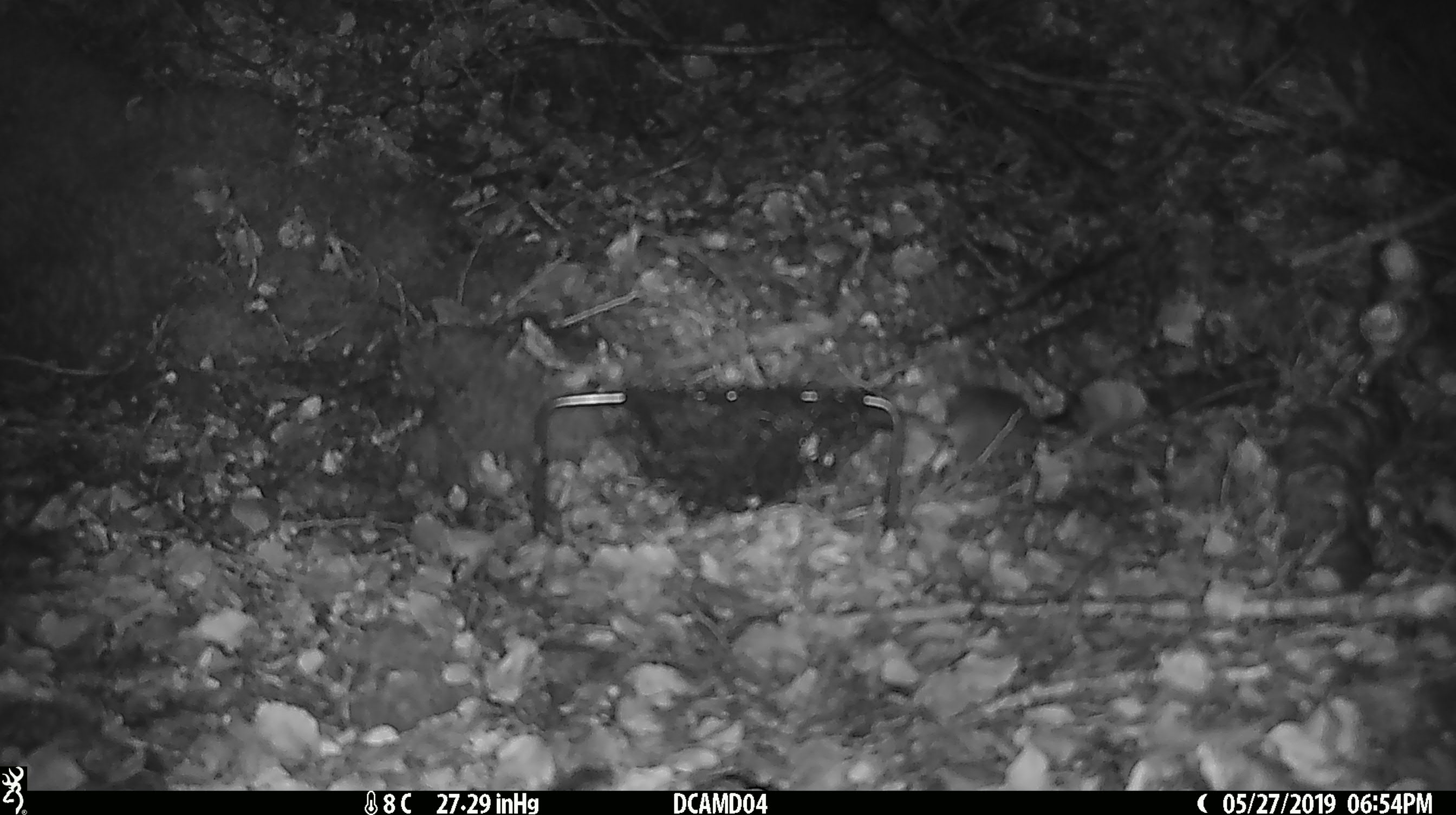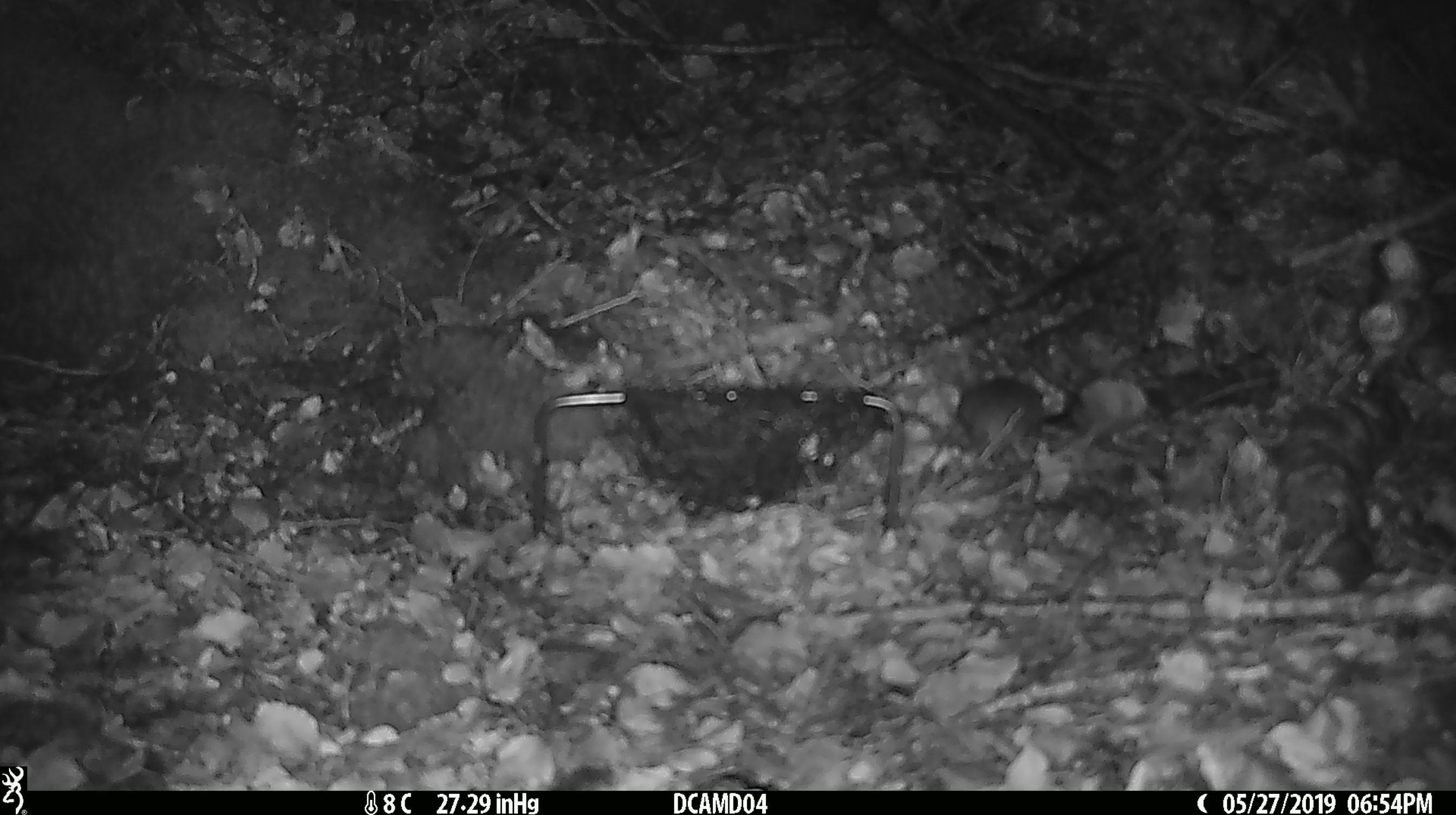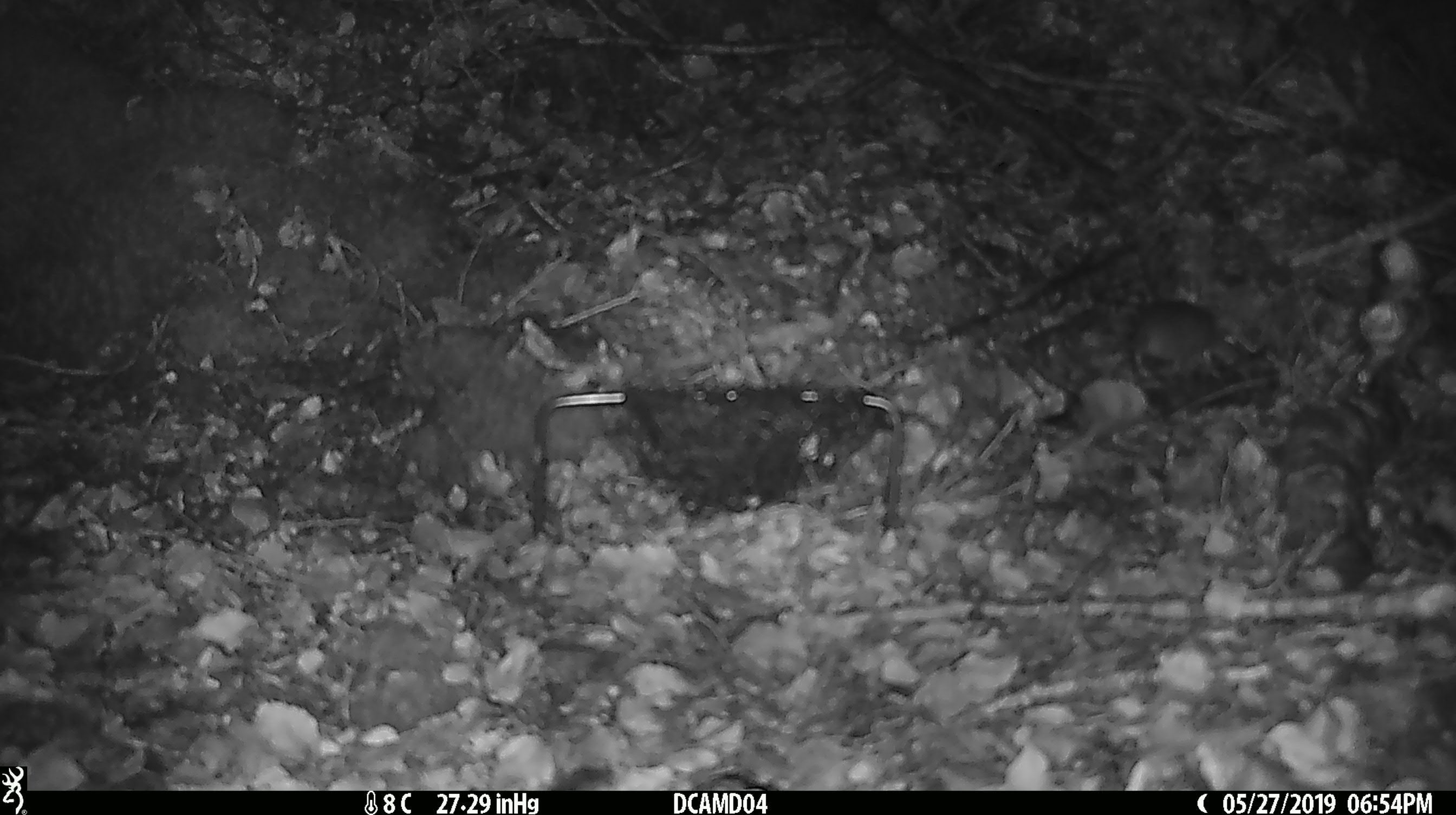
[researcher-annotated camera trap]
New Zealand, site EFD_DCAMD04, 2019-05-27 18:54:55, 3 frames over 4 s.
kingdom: Animalia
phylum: Chordata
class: Mammalia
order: Rodentia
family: Muridae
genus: Mus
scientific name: Mus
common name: mouse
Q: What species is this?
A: Mouse (Mus).